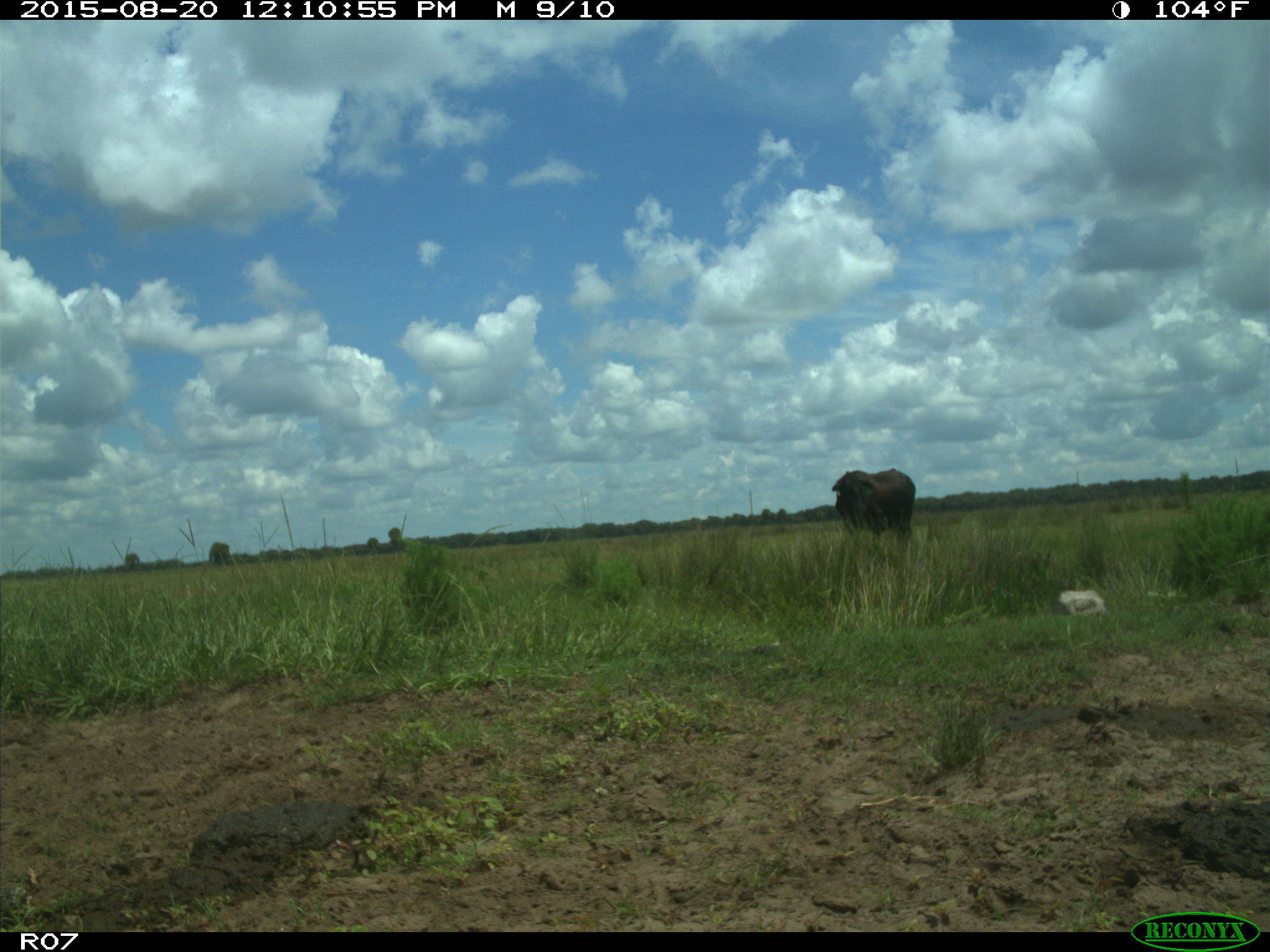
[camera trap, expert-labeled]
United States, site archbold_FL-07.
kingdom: Animalia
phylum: Chordata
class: Mammalia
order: Artiodactyla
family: Bovidae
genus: Bos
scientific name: Bos taurus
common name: domestic cow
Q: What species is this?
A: Bos taurus (domestic cow).